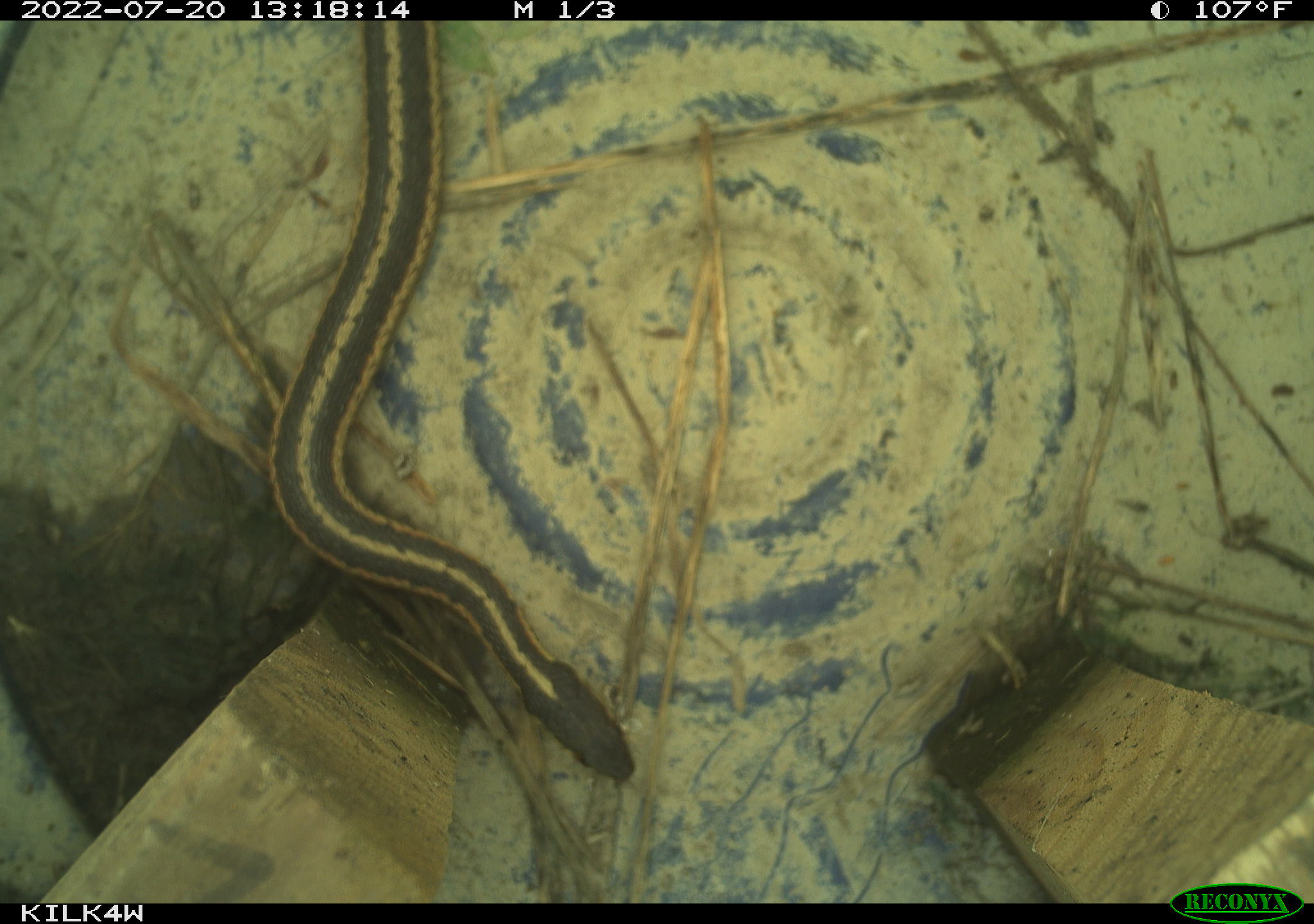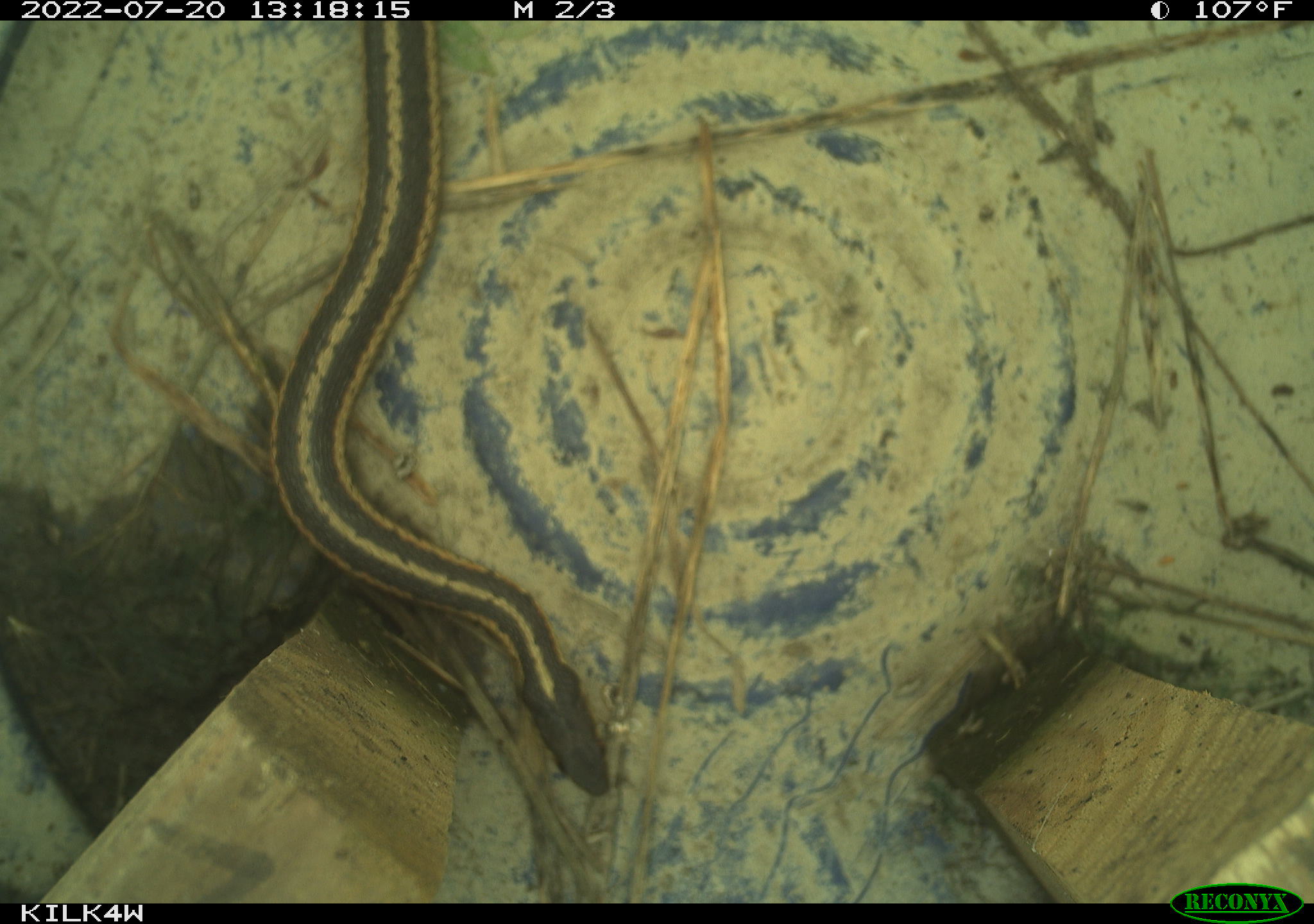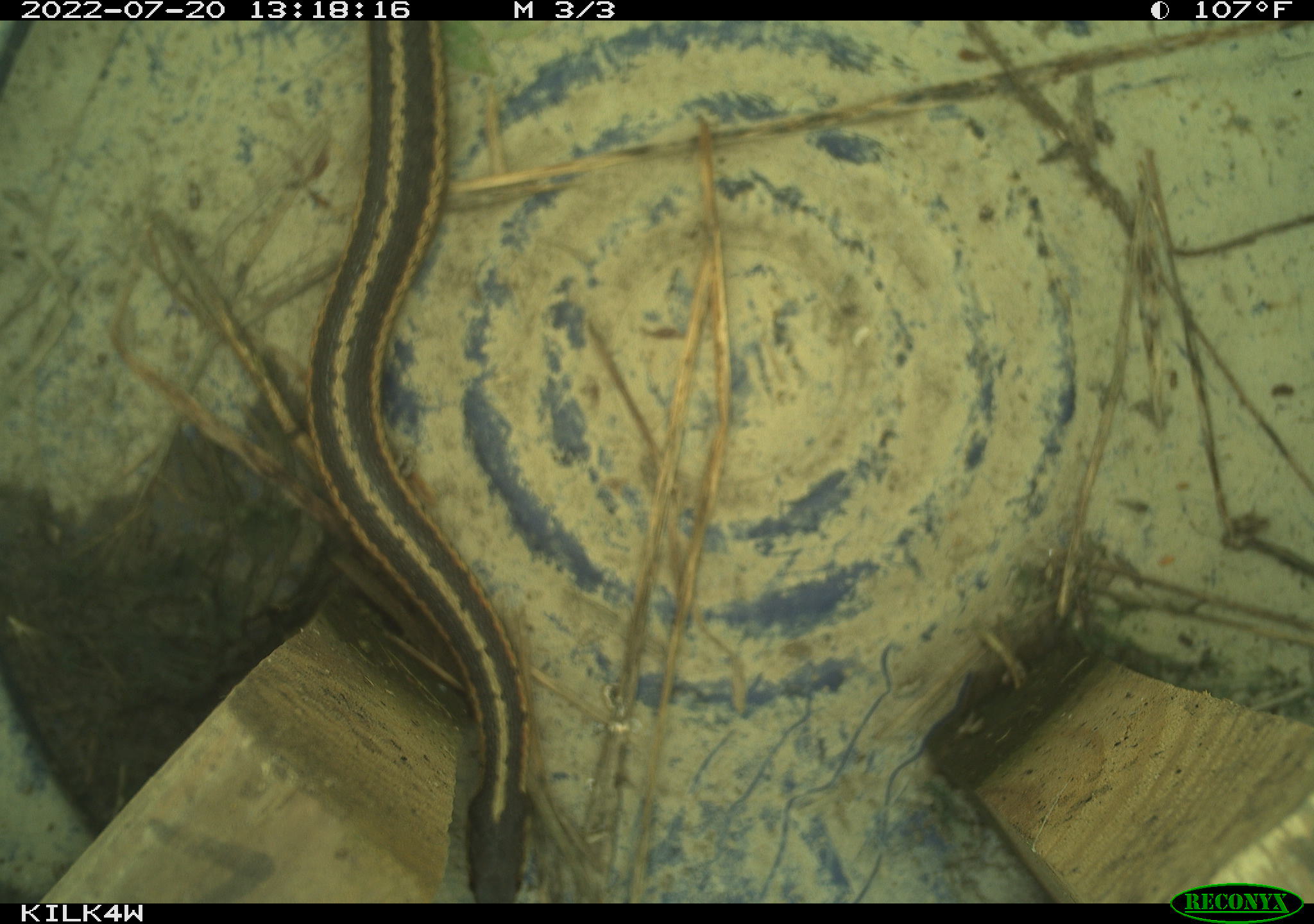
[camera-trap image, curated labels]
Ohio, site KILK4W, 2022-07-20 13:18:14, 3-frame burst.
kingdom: Animalia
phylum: Chordata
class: Reptilia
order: Squamata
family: Colubridae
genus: Thamnophis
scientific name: Thamnophis sirtalis sirtalis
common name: eastern gartersnake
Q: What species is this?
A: Eastern gartersnake (Thamnophis sirtalis sirtalis).